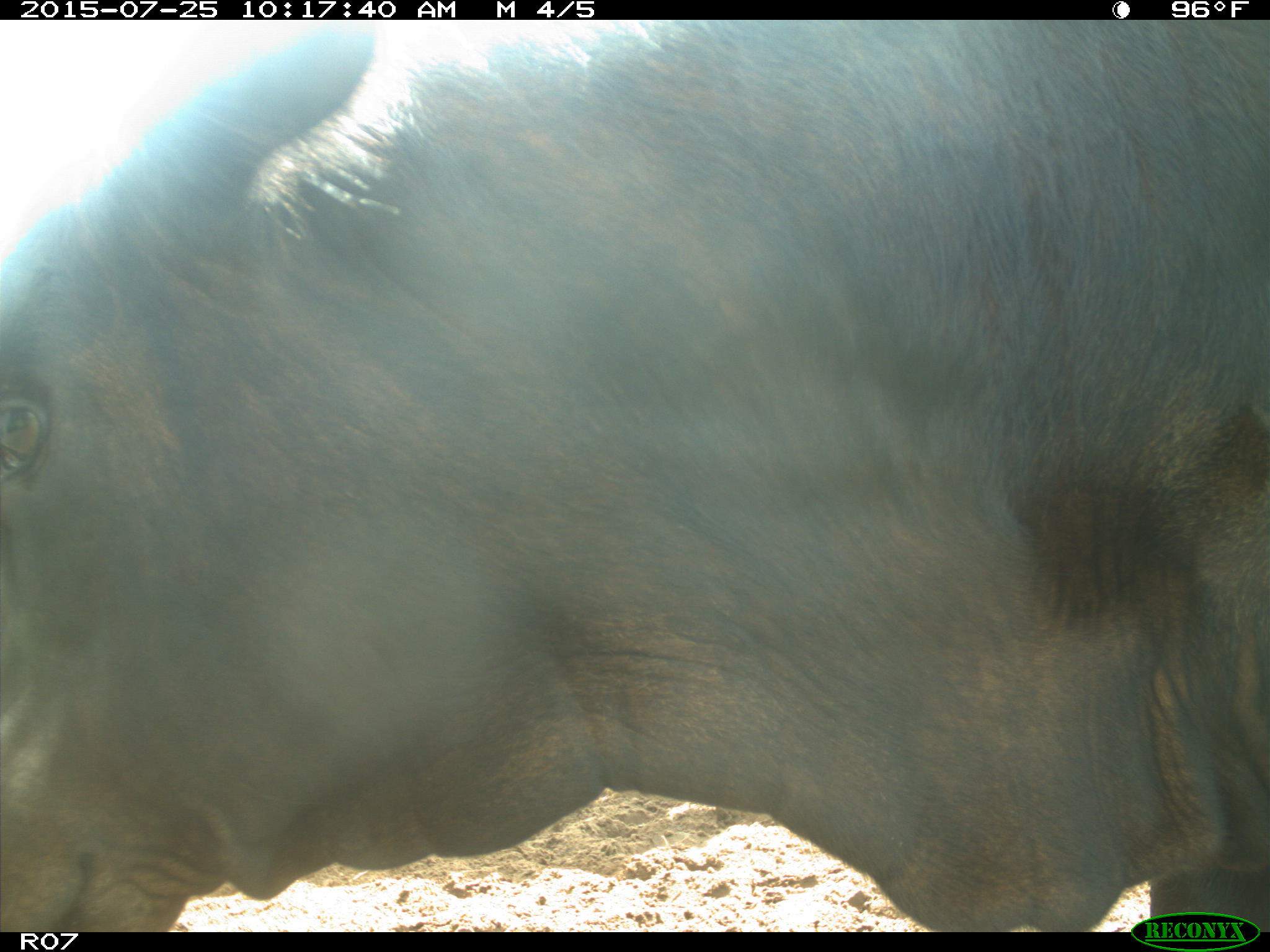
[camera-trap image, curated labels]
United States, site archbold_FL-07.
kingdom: Animalia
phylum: Chordata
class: Mammalia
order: Artiodactyla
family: Bovidae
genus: Bos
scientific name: Bos taurus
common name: domestic cow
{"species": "Bos taurus (domestic cow)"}